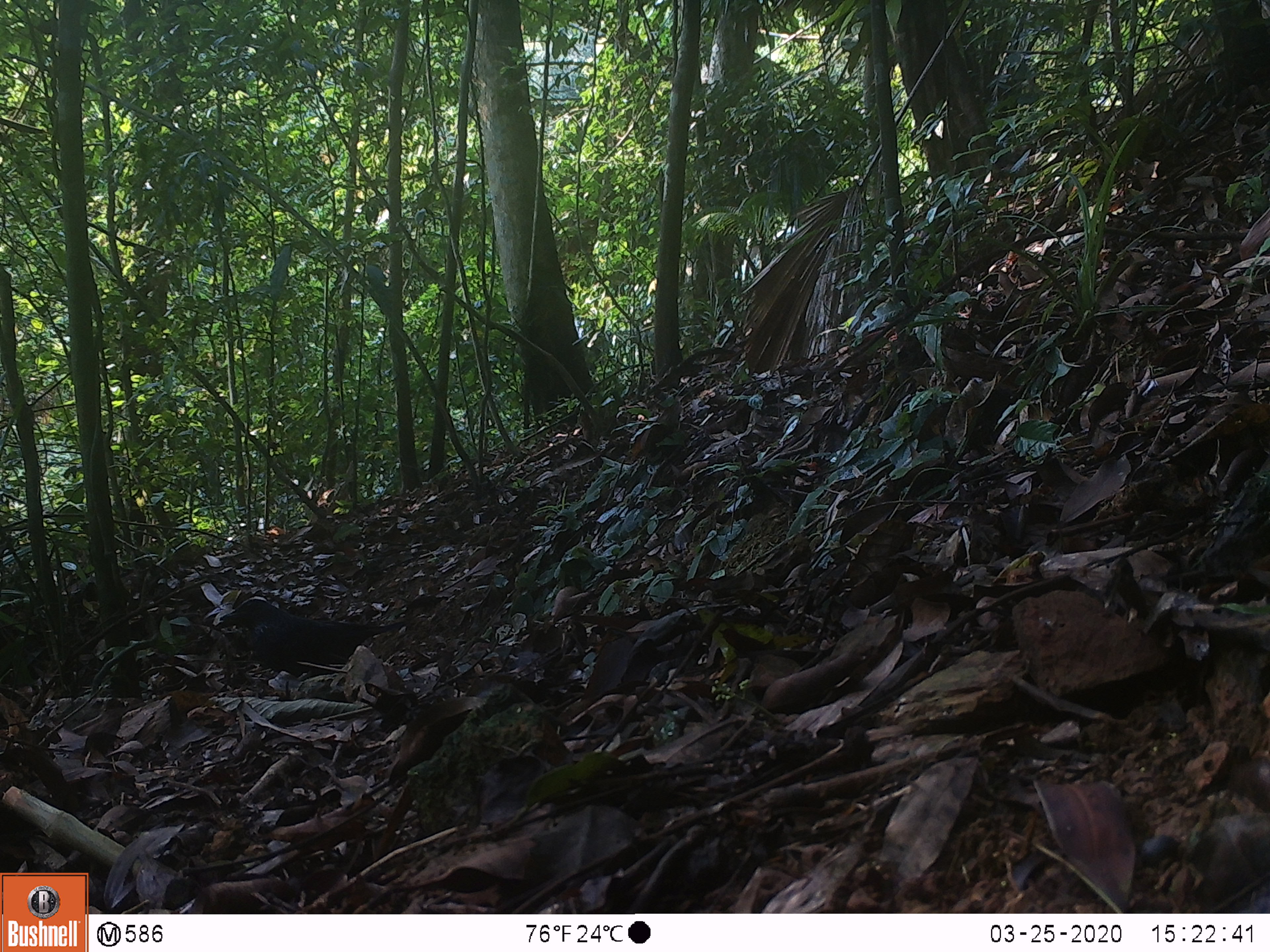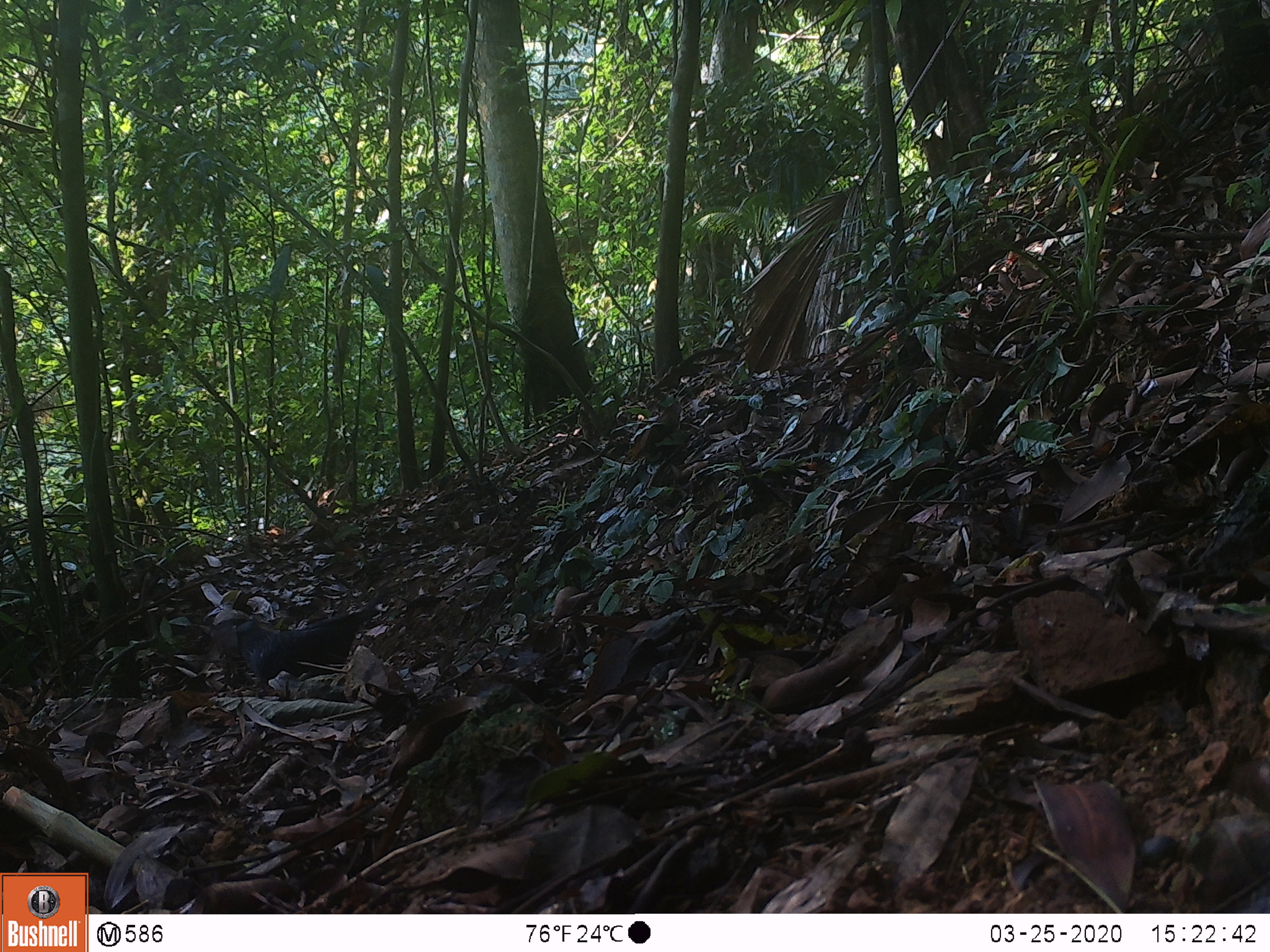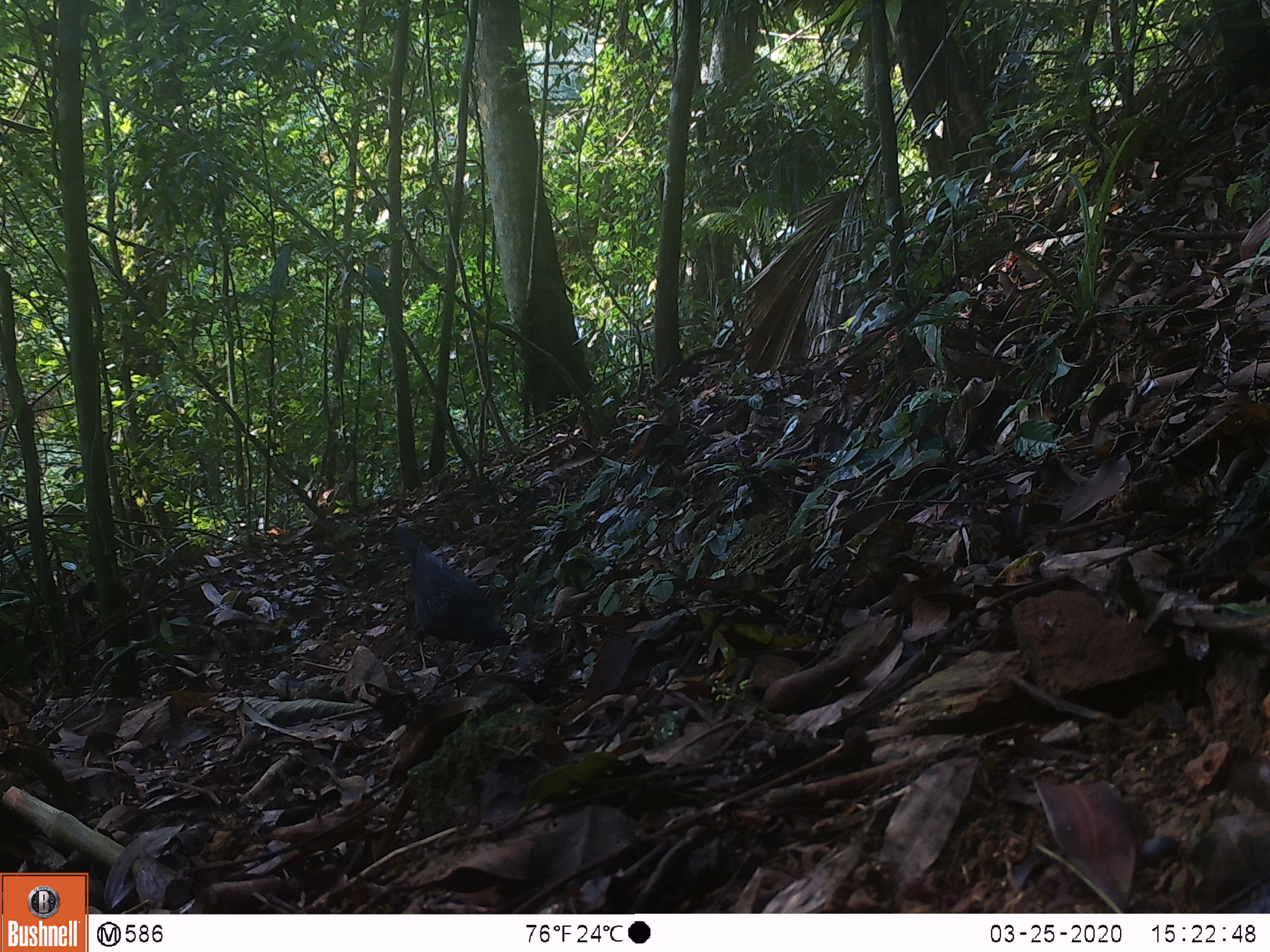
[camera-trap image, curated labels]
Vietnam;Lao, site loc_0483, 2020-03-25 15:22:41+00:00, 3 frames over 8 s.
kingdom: Animalia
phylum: Chordata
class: Aves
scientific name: Aves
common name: bird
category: unidentified bird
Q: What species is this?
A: Unidentified bird (bird) (Aves).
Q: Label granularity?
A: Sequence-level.